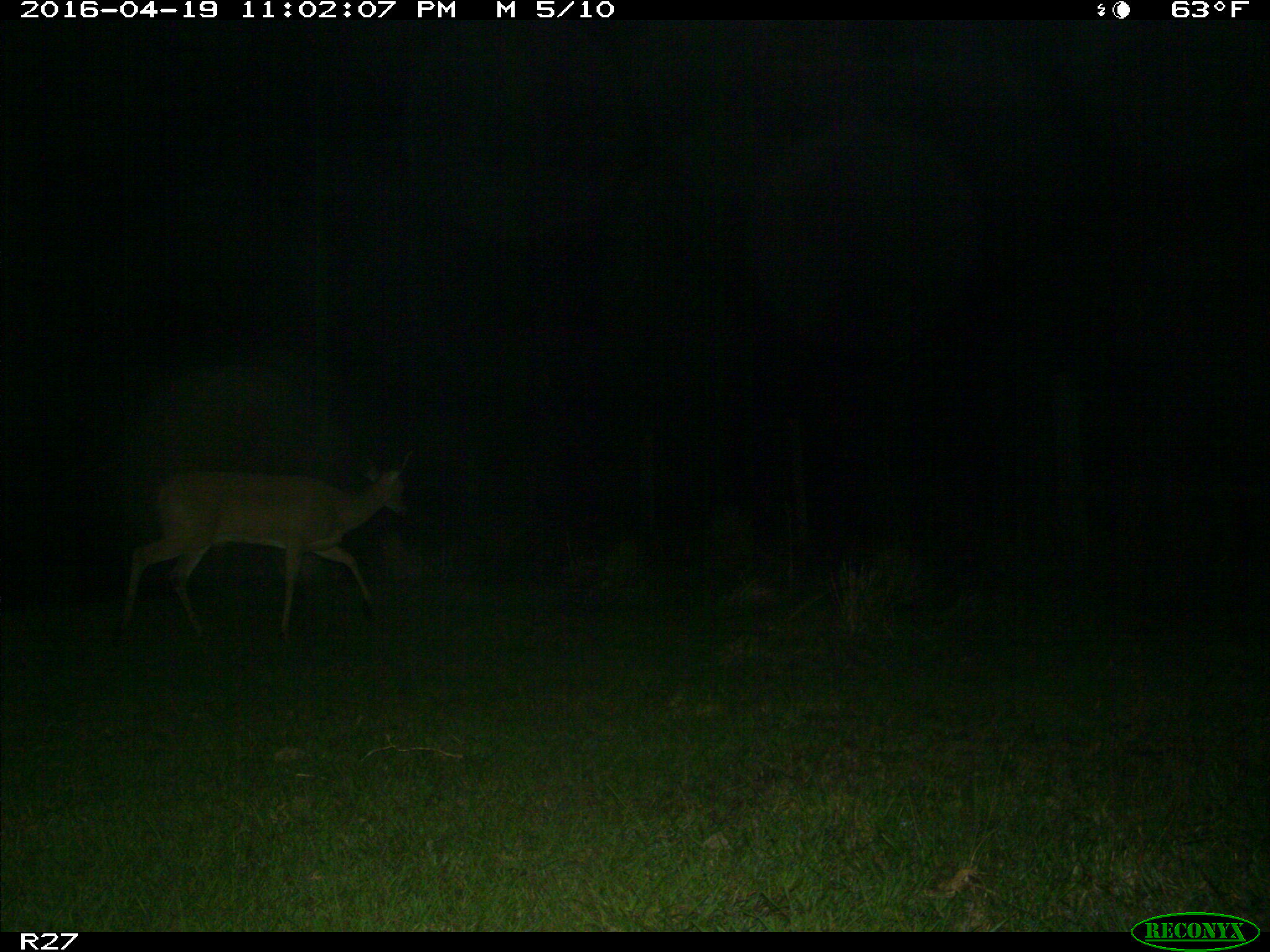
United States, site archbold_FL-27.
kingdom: Animalia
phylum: Chordata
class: Mammalia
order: Artiodactyla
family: Cervidae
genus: Odocoileus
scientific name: Odocoileus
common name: deer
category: unidentified deer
Unidentified deer (deer) (Odocoileus).